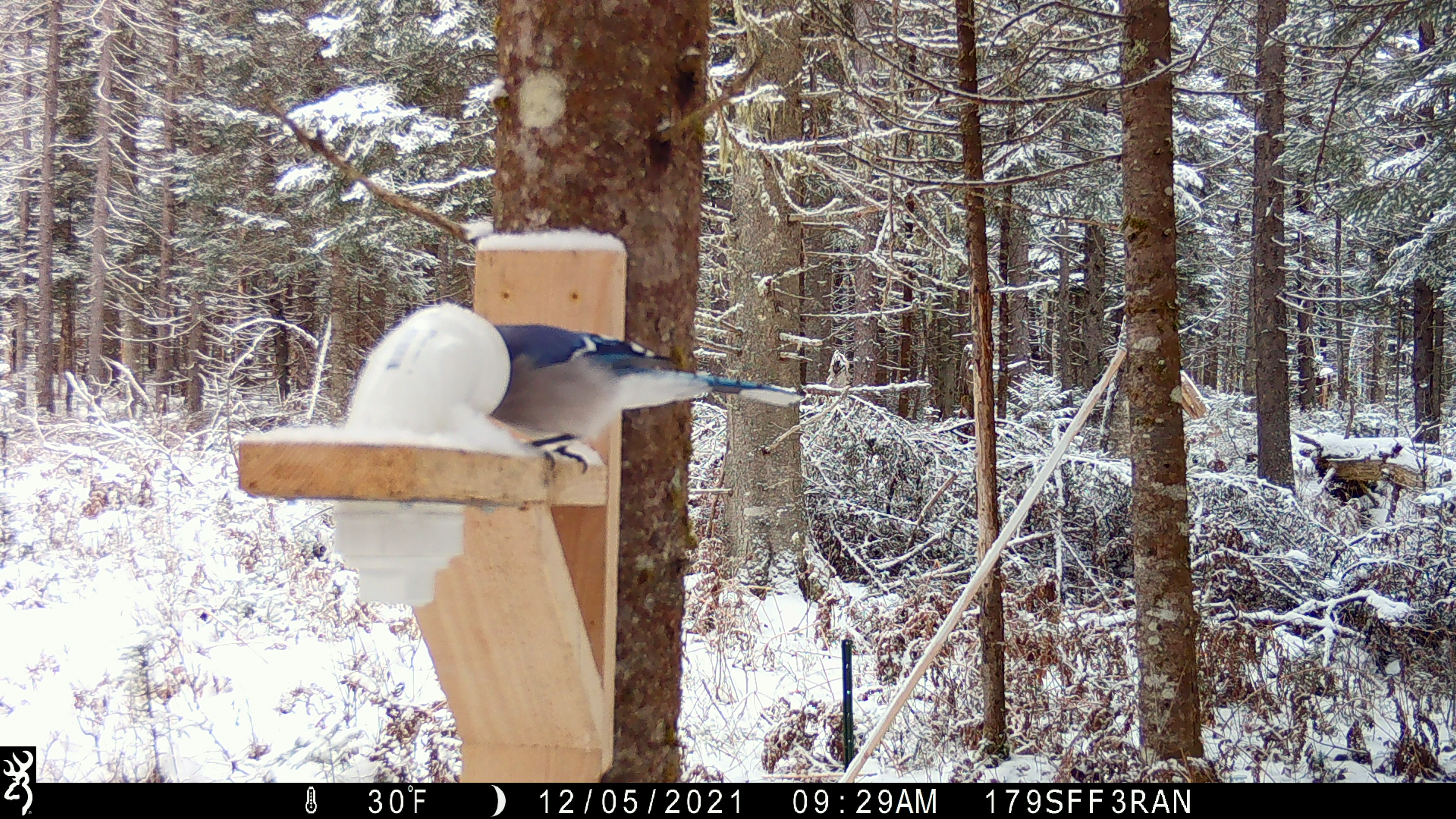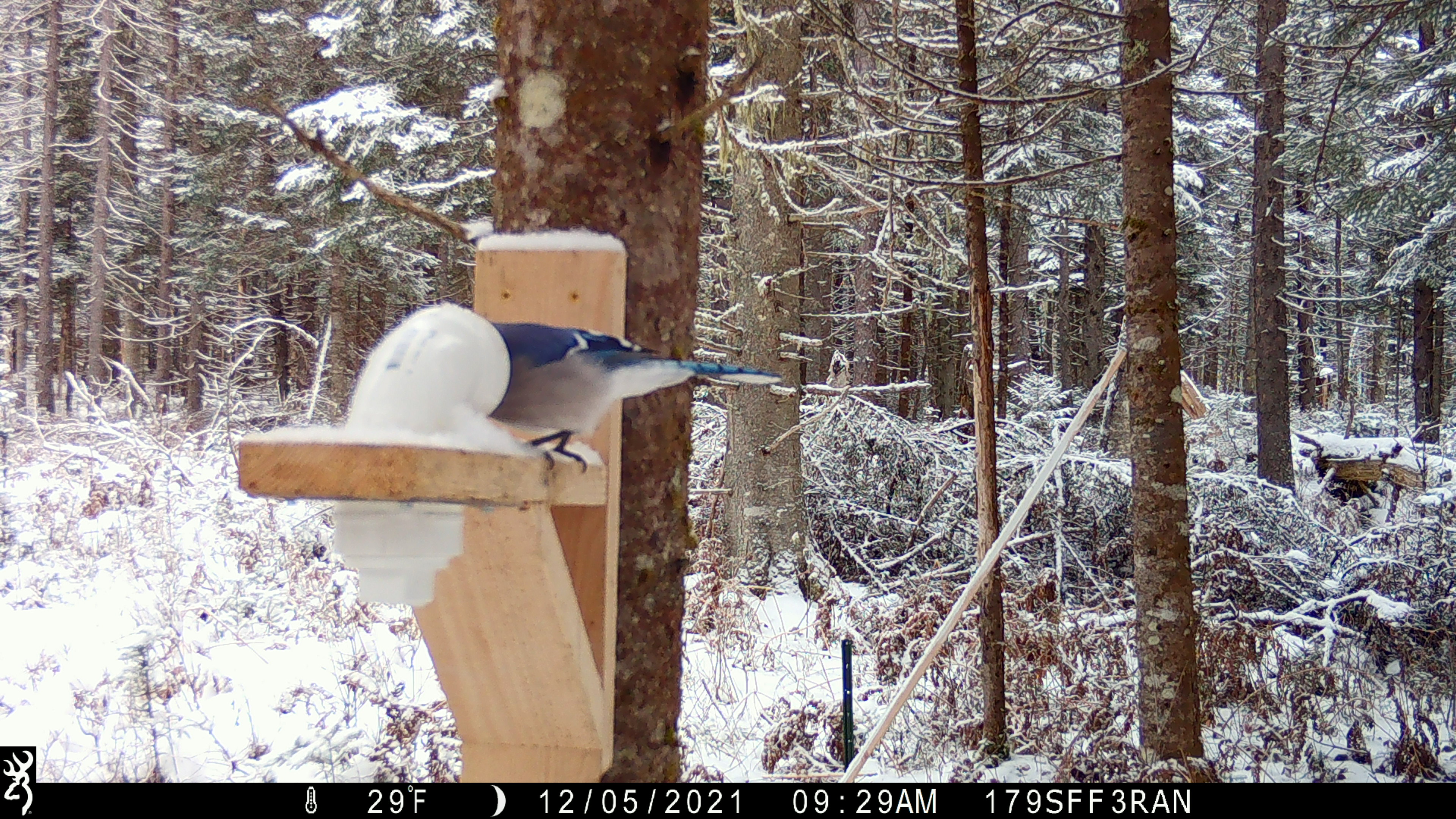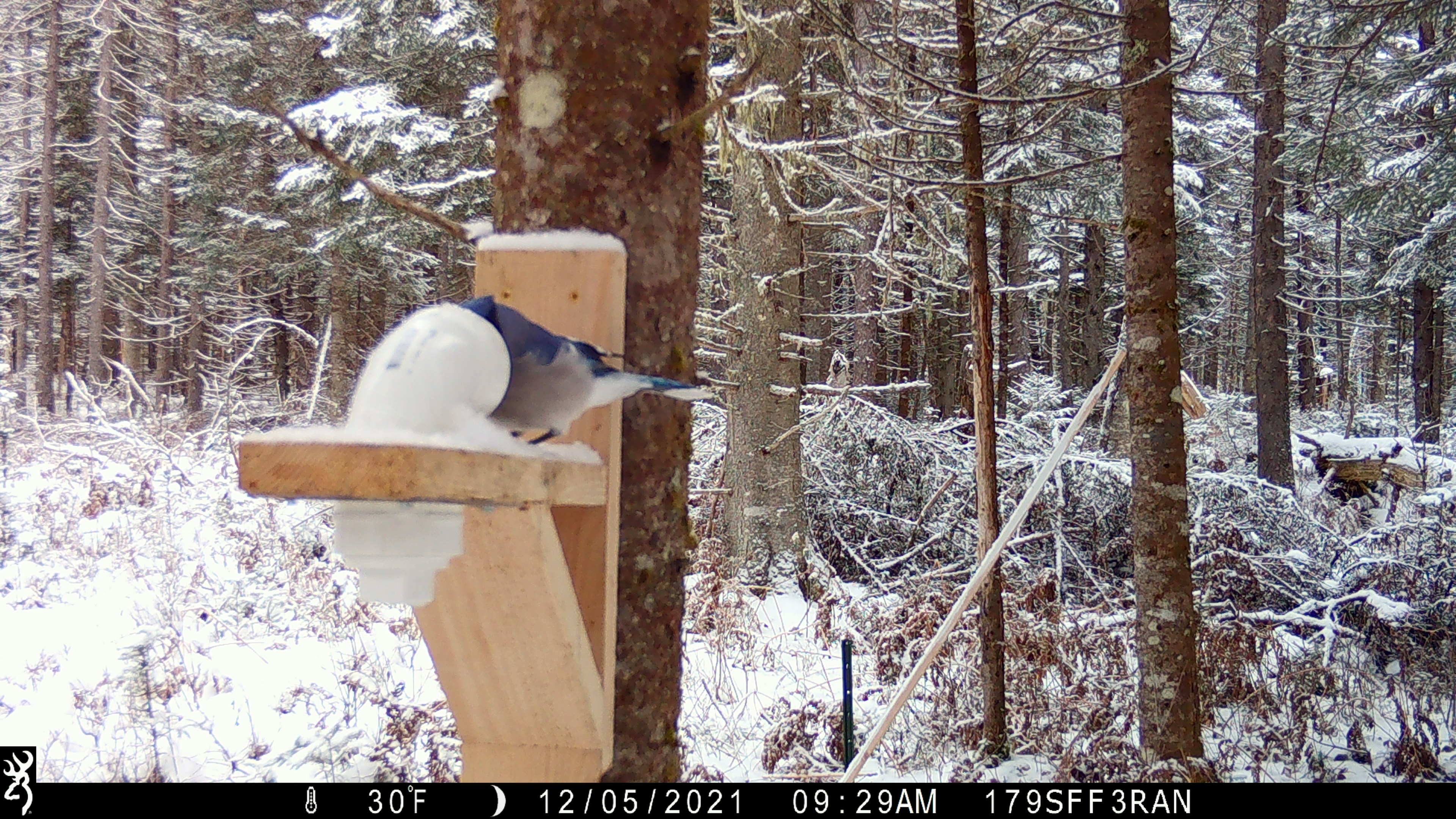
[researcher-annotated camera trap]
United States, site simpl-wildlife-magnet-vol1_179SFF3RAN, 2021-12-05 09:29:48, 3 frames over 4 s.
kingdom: Animalia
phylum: Chordata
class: Aves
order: Passeriformes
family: Corvidae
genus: Cyanocitta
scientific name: Cyanocitta cristata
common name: blue jay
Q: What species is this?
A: Blue jay (Cyanocitta cristata).